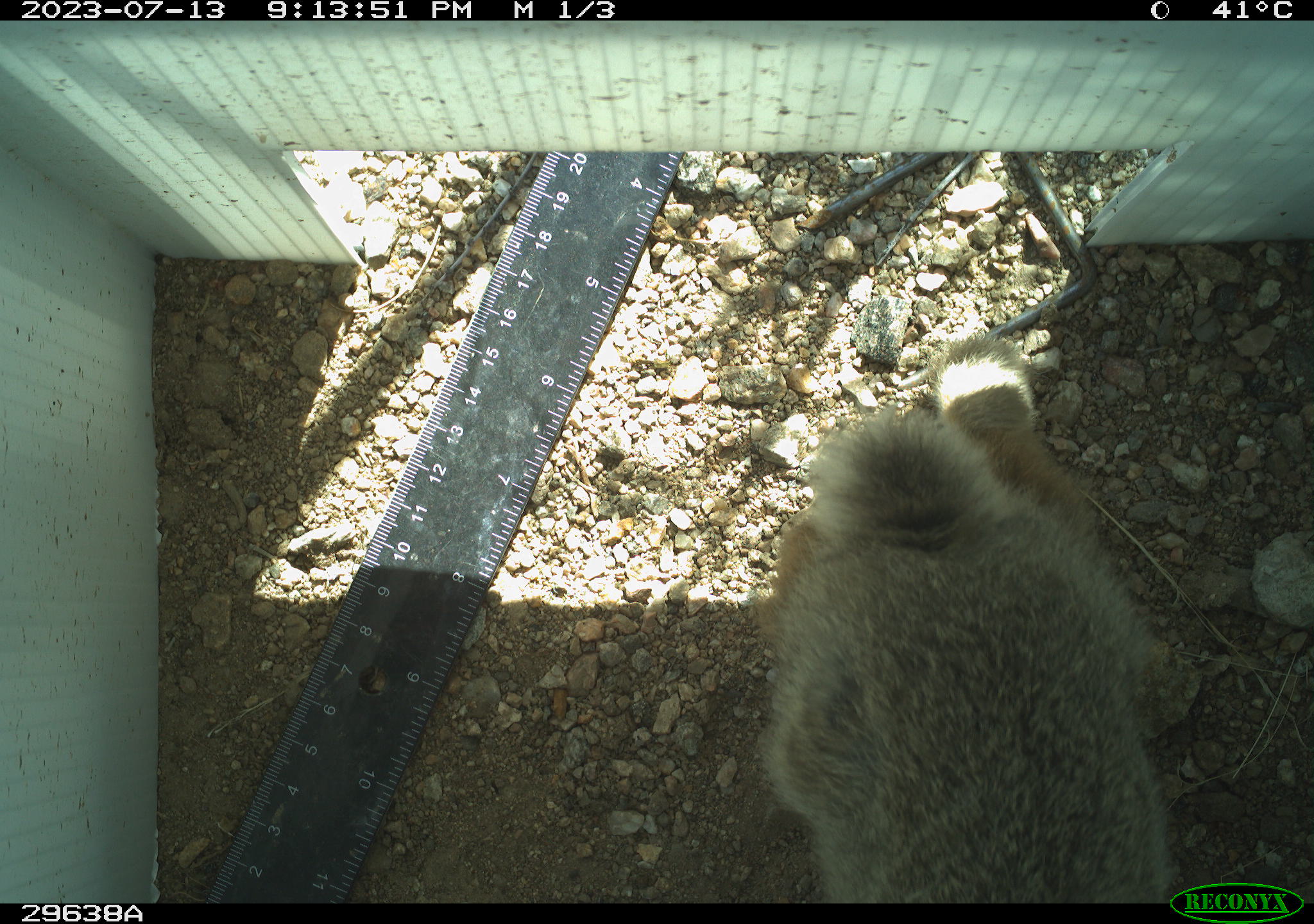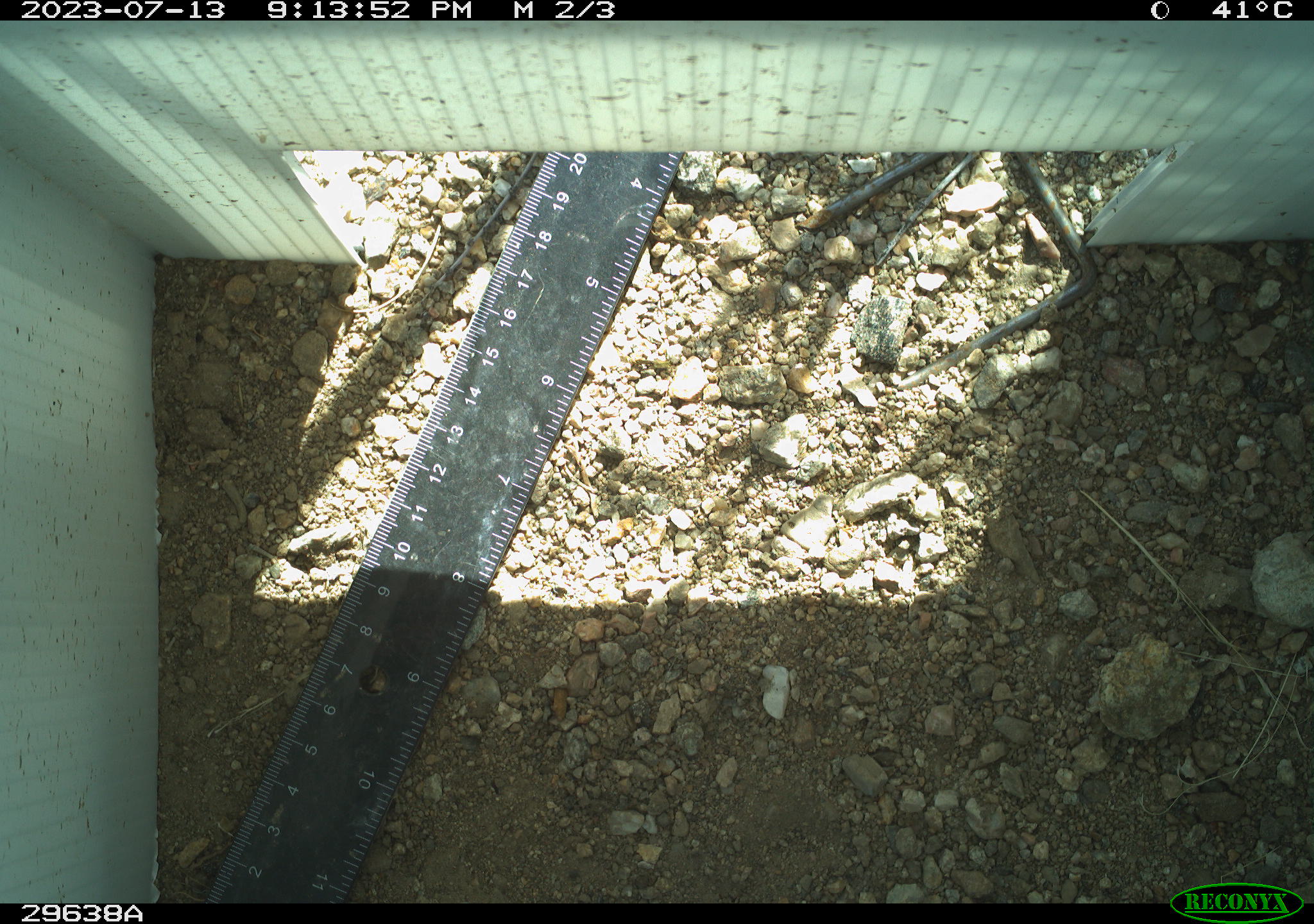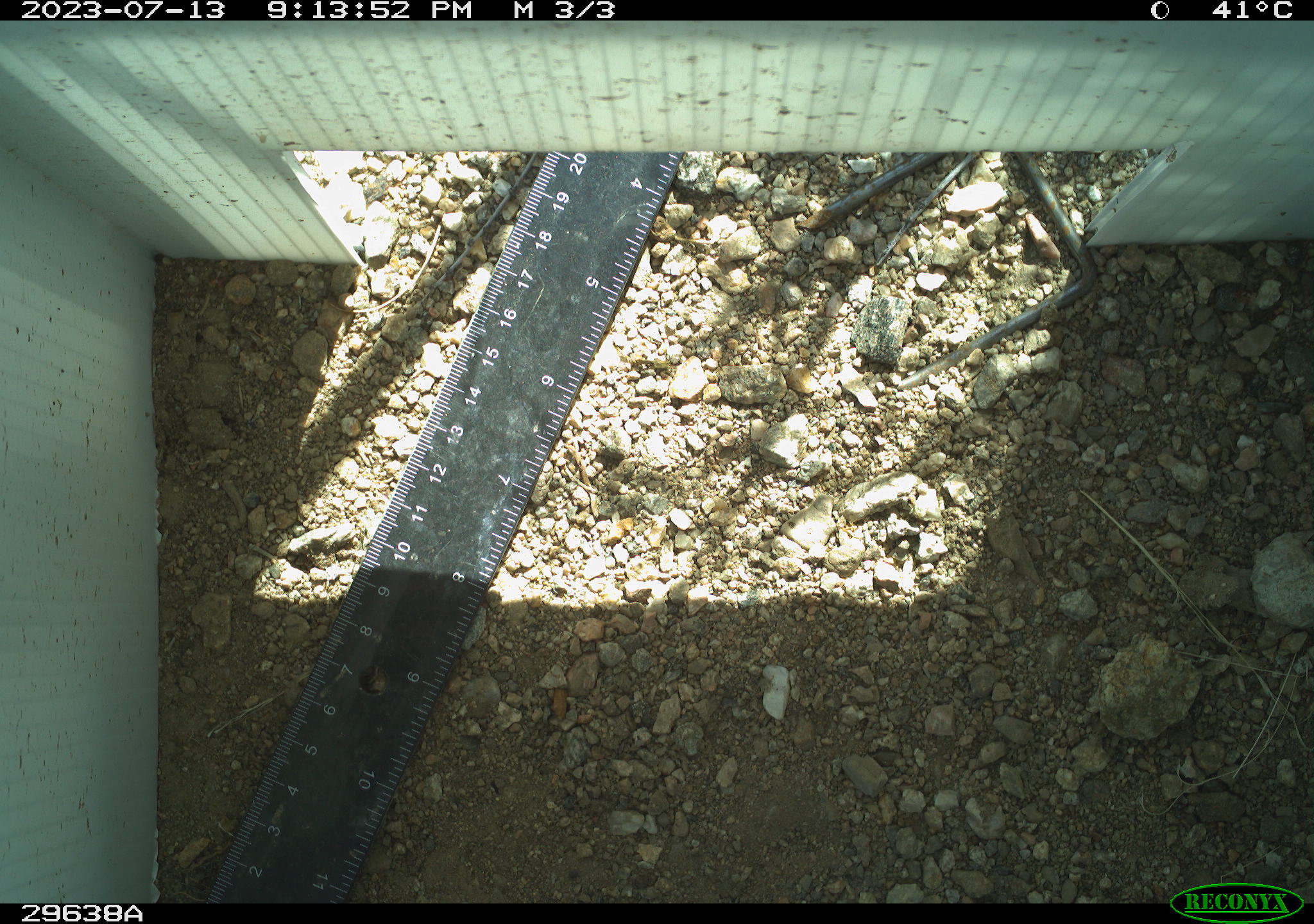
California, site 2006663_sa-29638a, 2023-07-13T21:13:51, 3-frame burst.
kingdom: Animalia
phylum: Chordata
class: Mammalia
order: Lagomorpha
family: Leporidae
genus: Sylvilagus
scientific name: Sylvilagus audubonii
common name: desert cottontail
Desert cottontail (Sylvilagus audubonii).